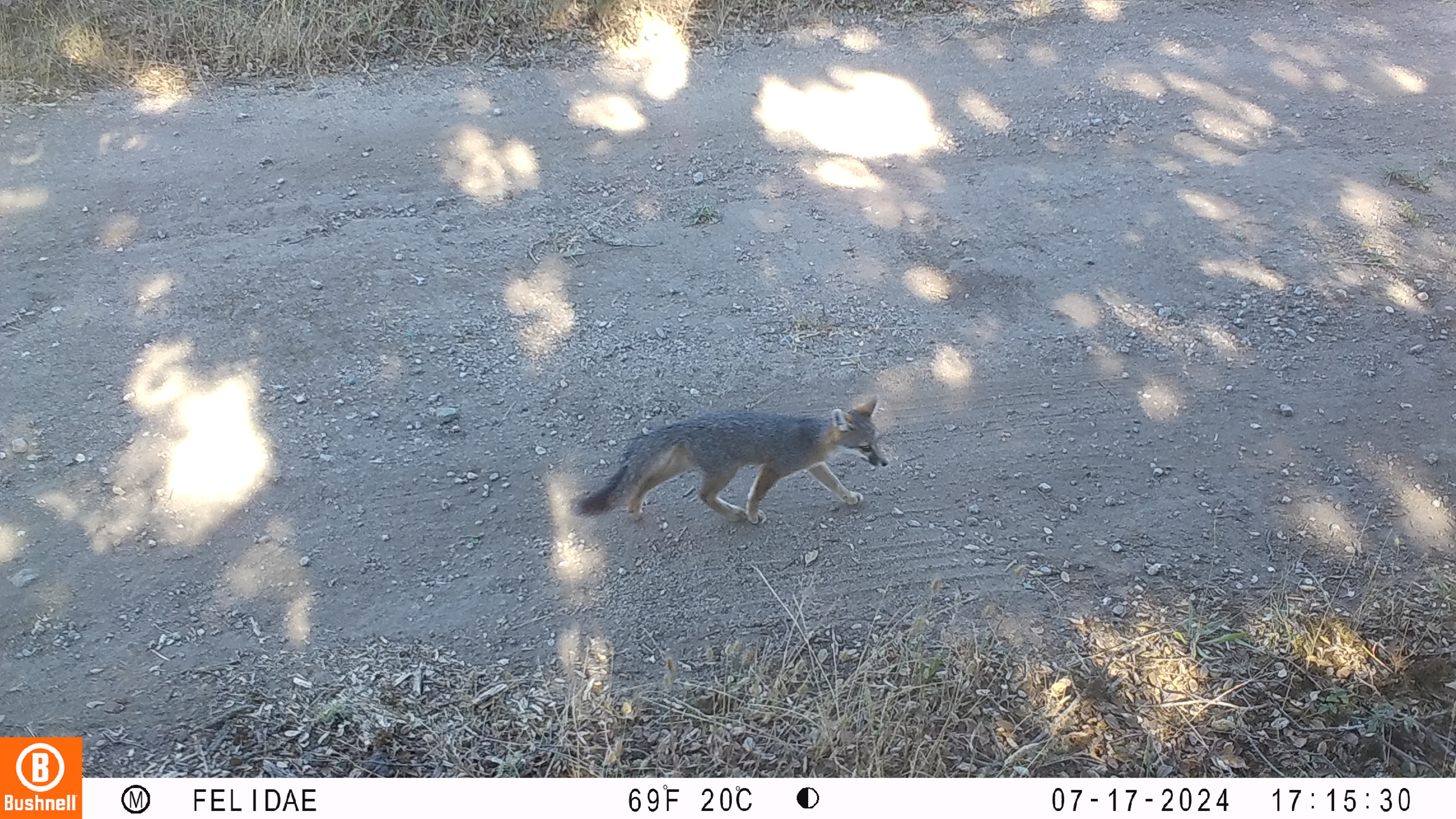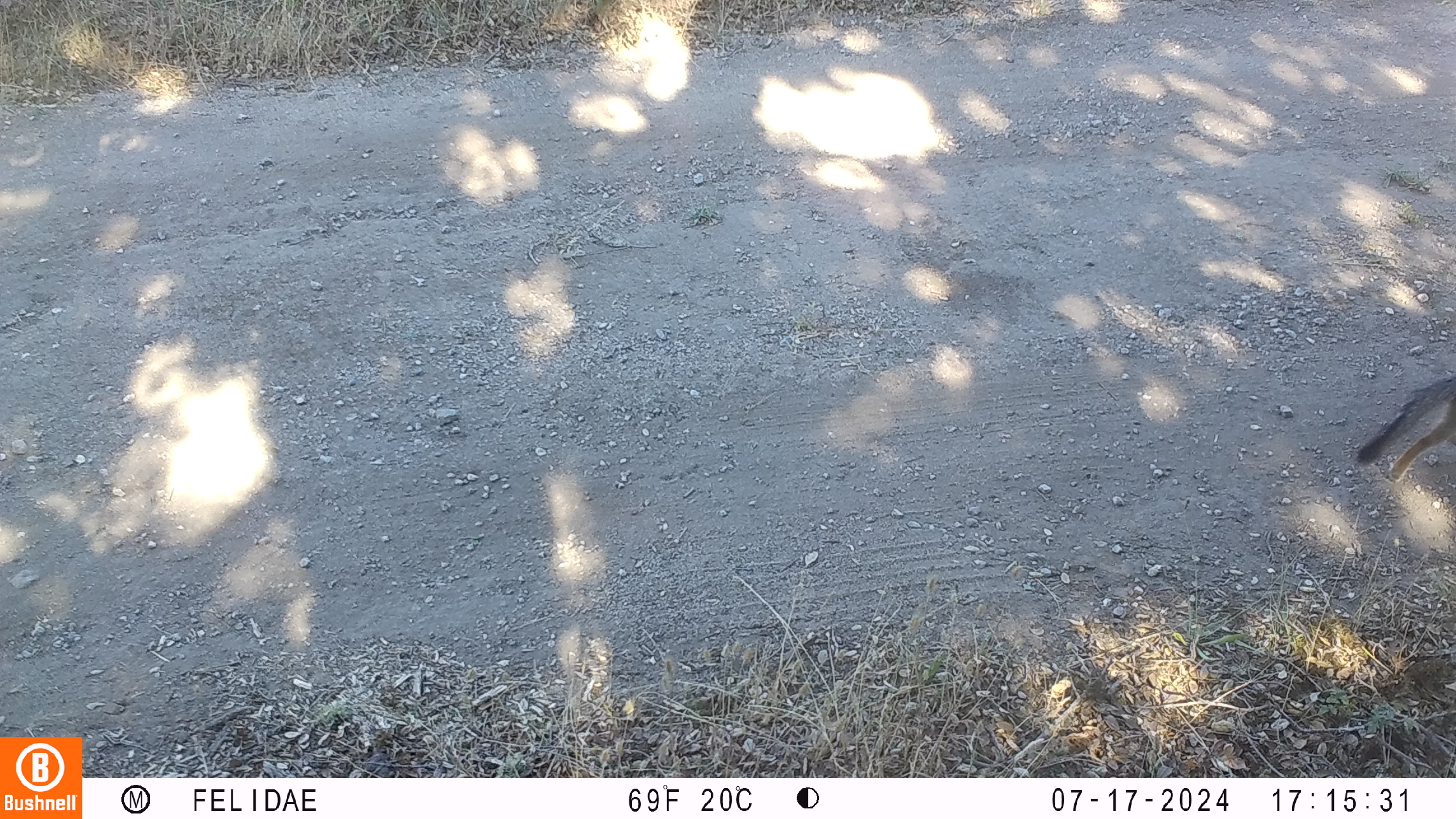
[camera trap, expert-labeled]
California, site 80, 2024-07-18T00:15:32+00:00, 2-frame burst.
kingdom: Animalia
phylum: Chordata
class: Mammalia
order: Carnivora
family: Canidae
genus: Urocyon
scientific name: Urocyon cinereoargenteus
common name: gray fox